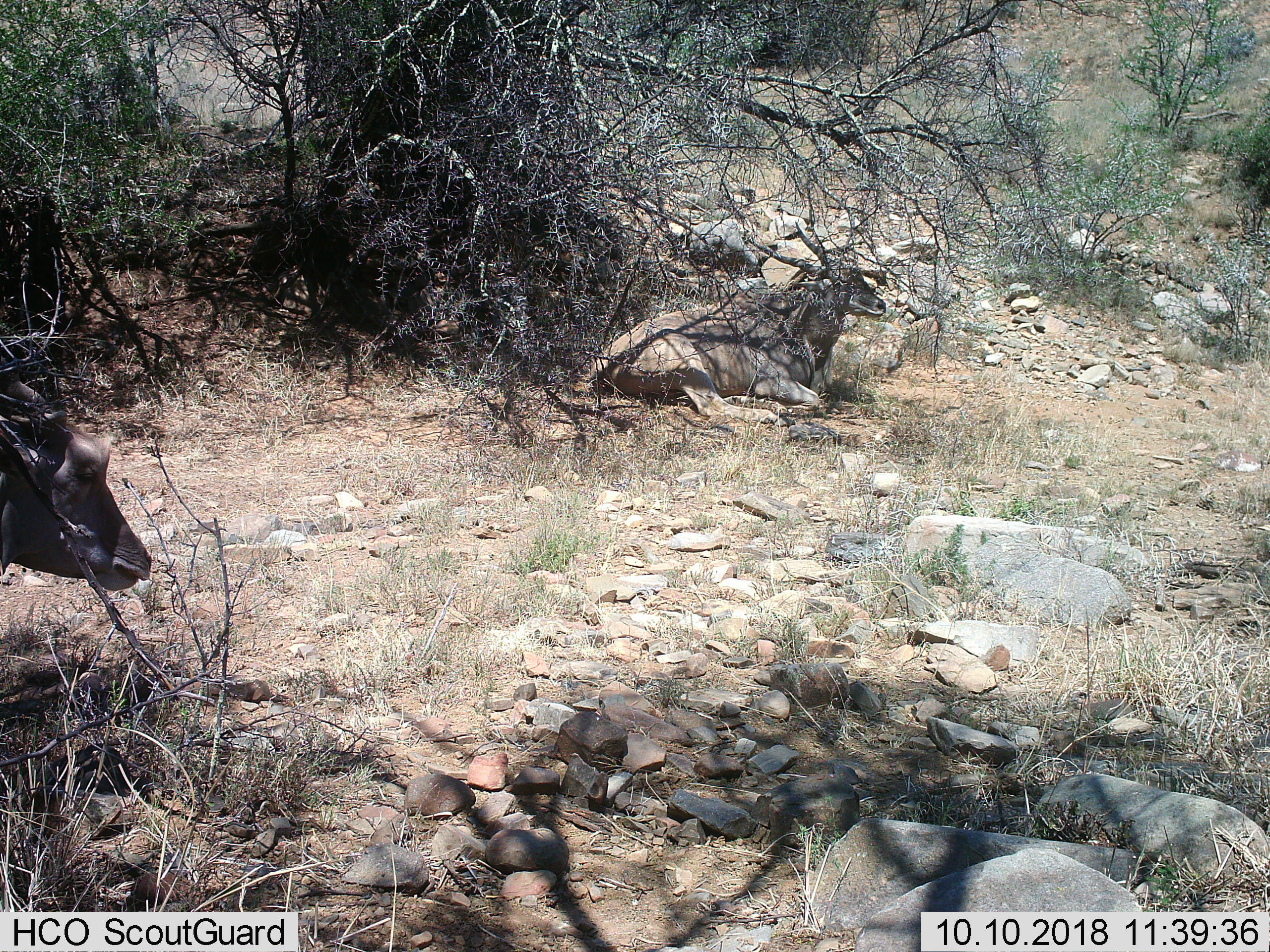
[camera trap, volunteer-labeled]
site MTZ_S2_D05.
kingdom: Animalia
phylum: Chordata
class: Mammalia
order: Artiodactyla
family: Bovidae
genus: Tragelaphus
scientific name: Tragelaphus oryx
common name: eland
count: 2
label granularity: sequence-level